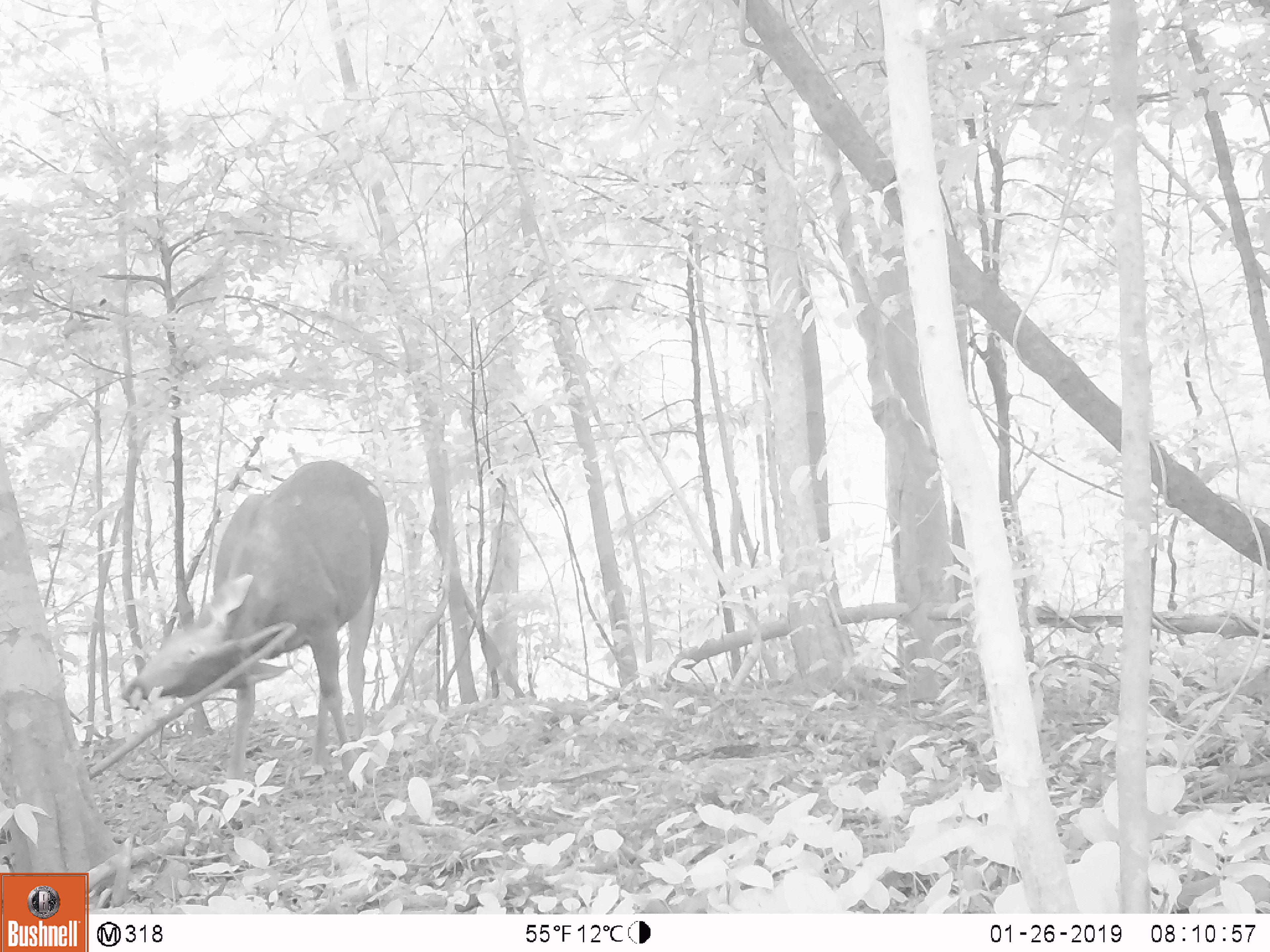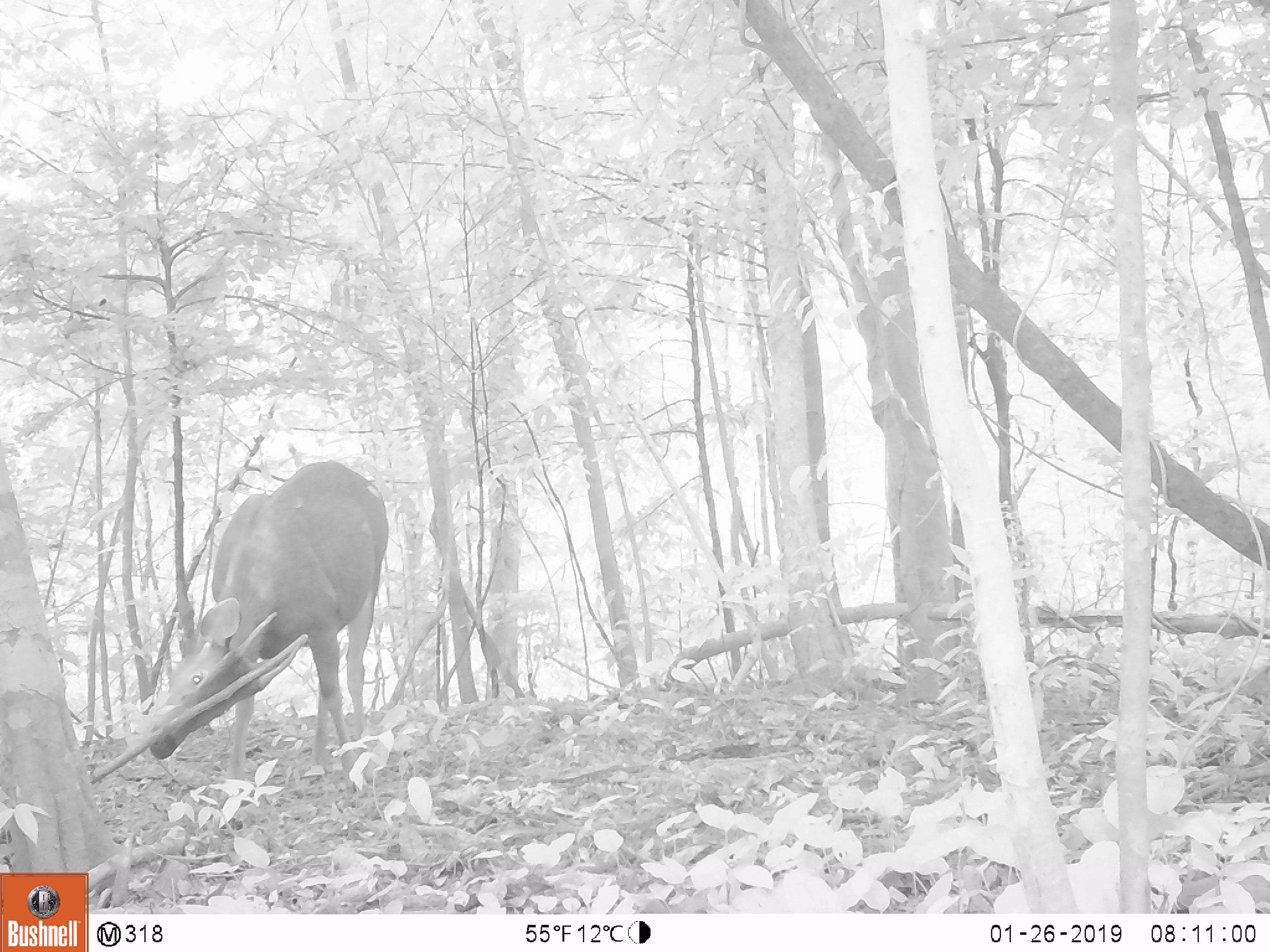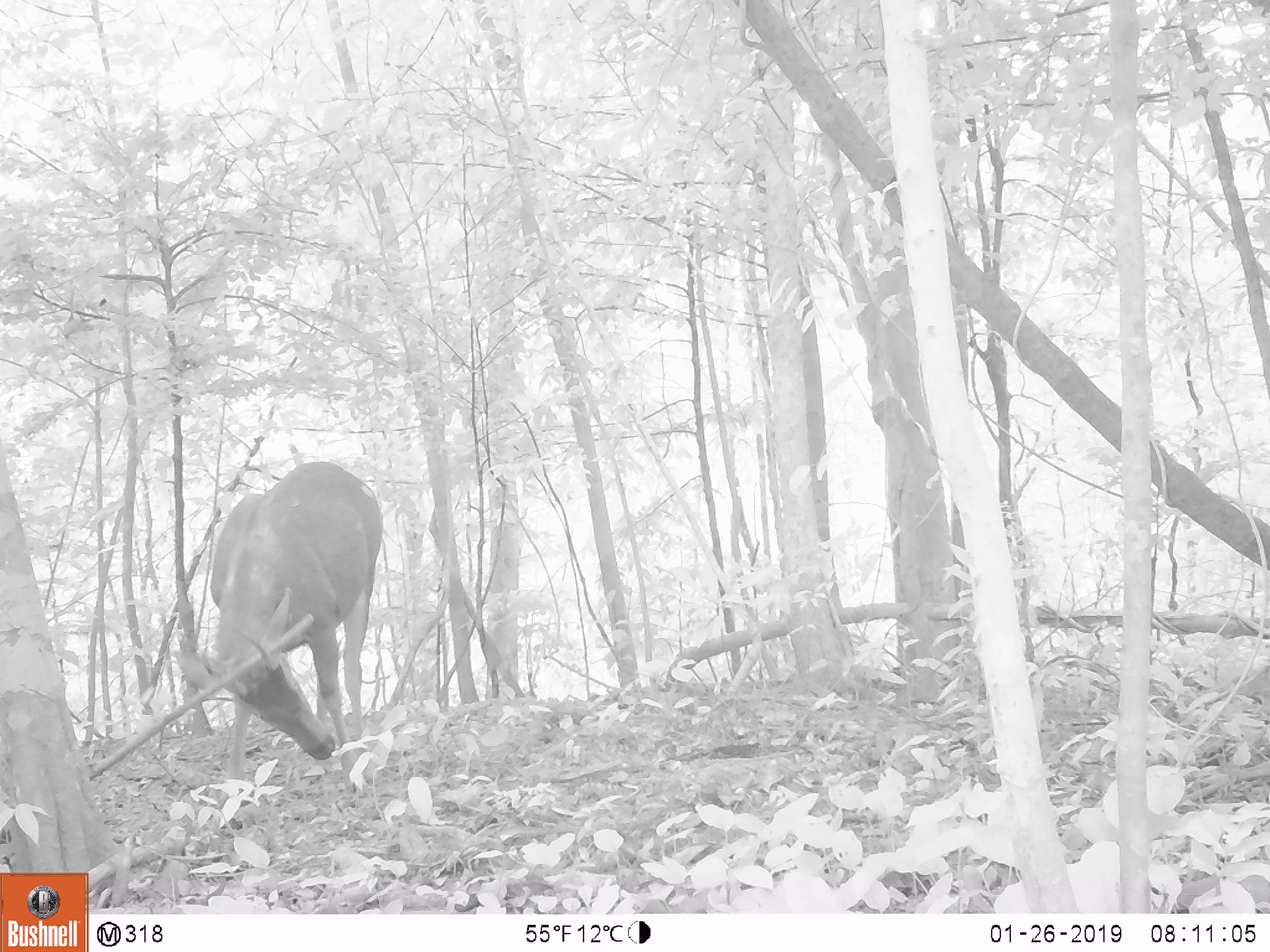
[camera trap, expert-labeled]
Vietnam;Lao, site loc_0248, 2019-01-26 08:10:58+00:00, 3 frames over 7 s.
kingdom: Animalia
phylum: Chordata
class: Mammalia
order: Artiodactyla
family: Cervidae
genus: Rusa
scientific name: Rusa unicolor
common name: sambar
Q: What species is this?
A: Sambar (Rusa unicolor).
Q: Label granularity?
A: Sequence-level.